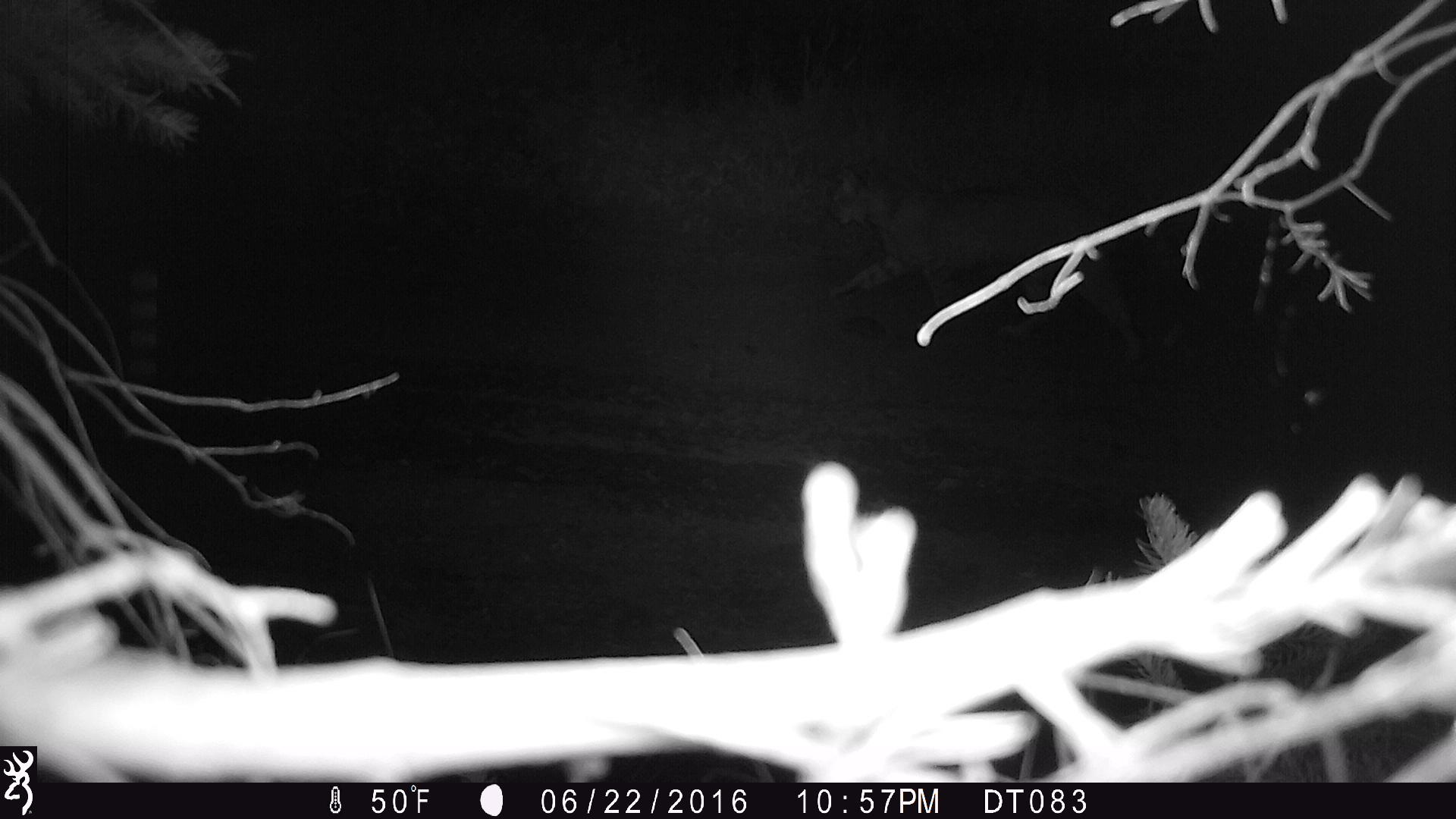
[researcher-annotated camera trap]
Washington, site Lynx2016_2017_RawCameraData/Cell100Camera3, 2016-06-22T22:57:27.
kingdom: Animalia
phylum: Chordata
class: Mammalia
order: Carnivora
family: Felidae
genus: Lynx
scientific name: Lynx rufus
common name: bobcat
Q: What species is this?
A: Lynx rufus (bobcat).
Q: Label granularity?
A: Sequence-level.